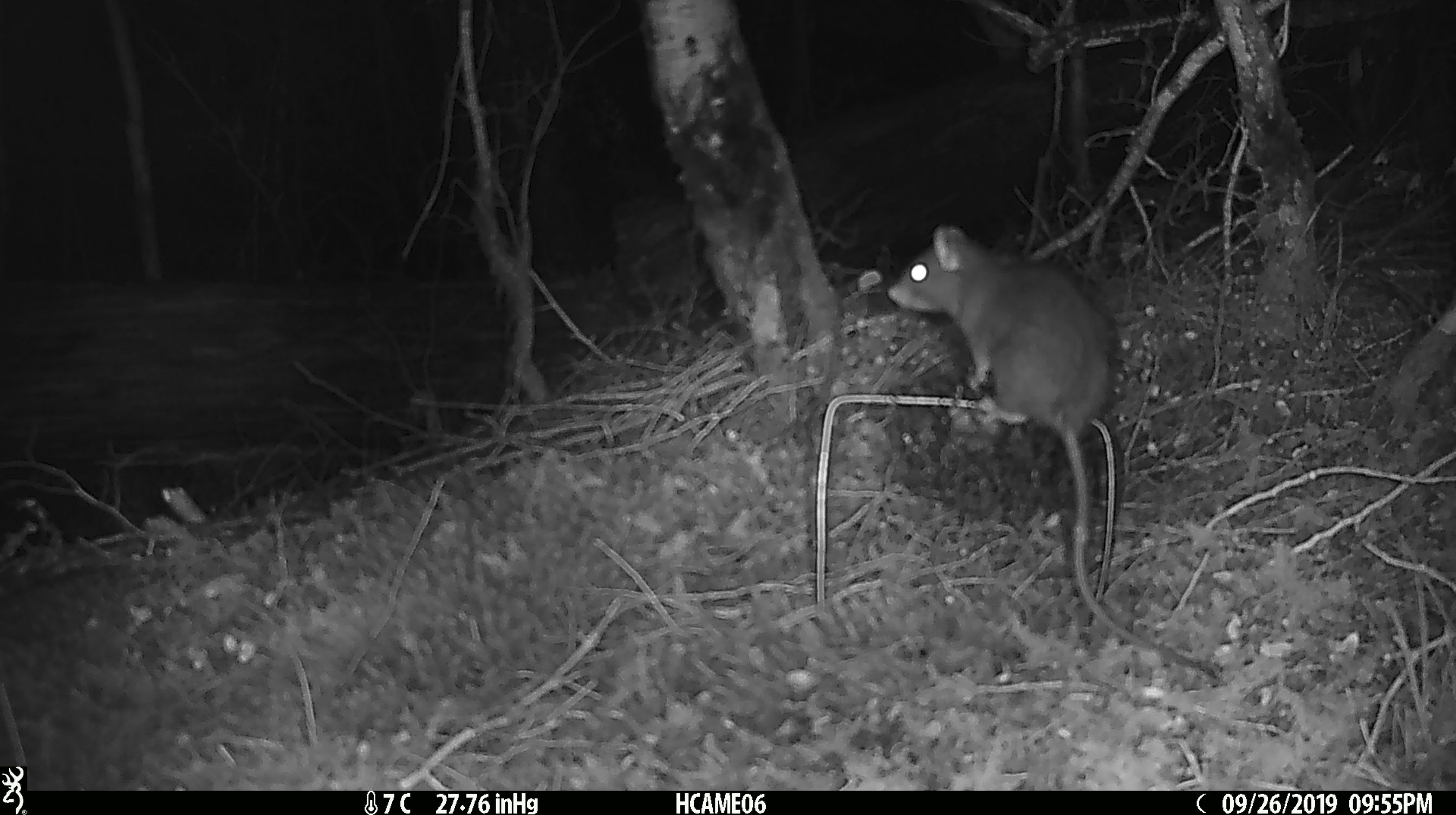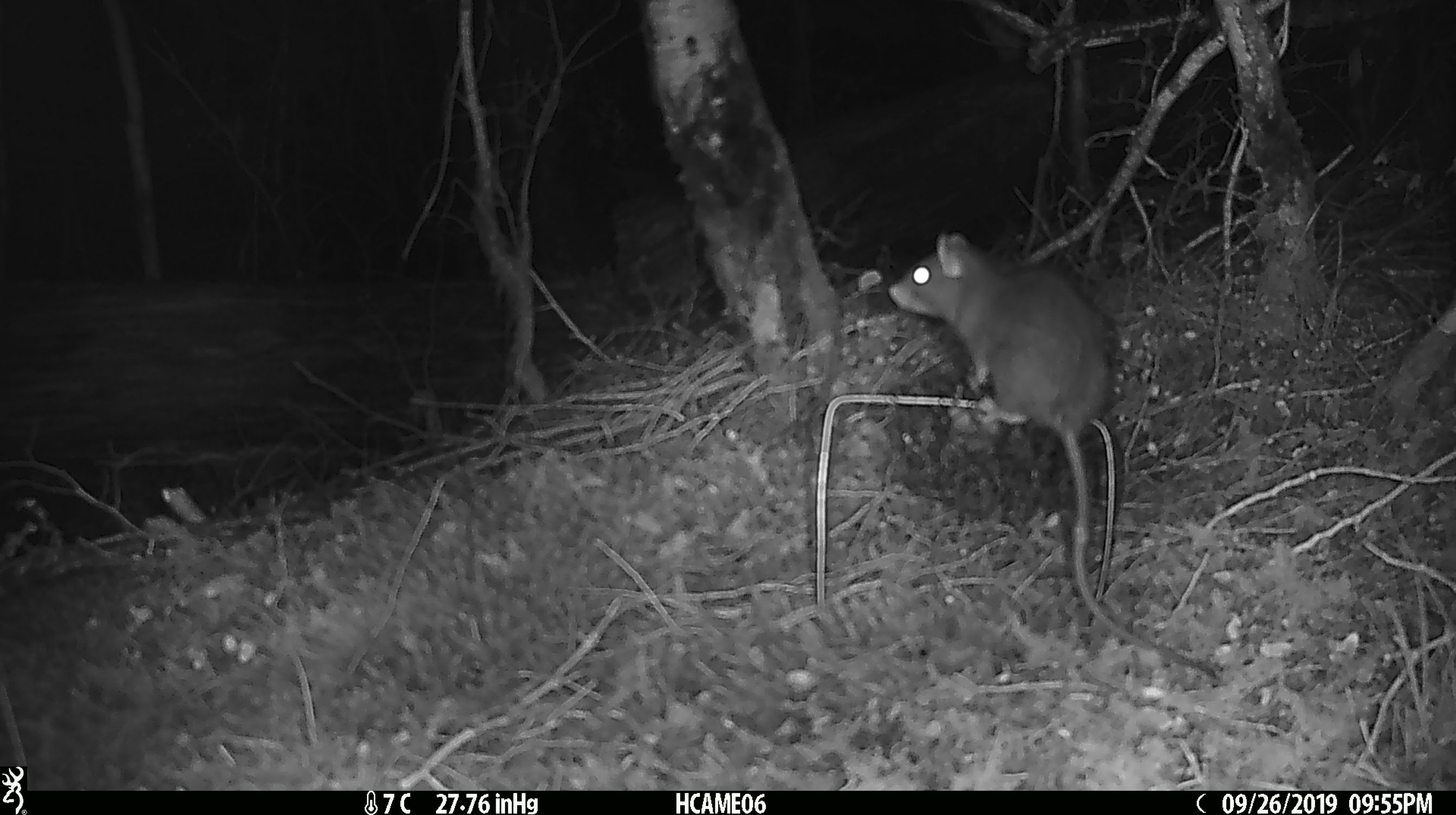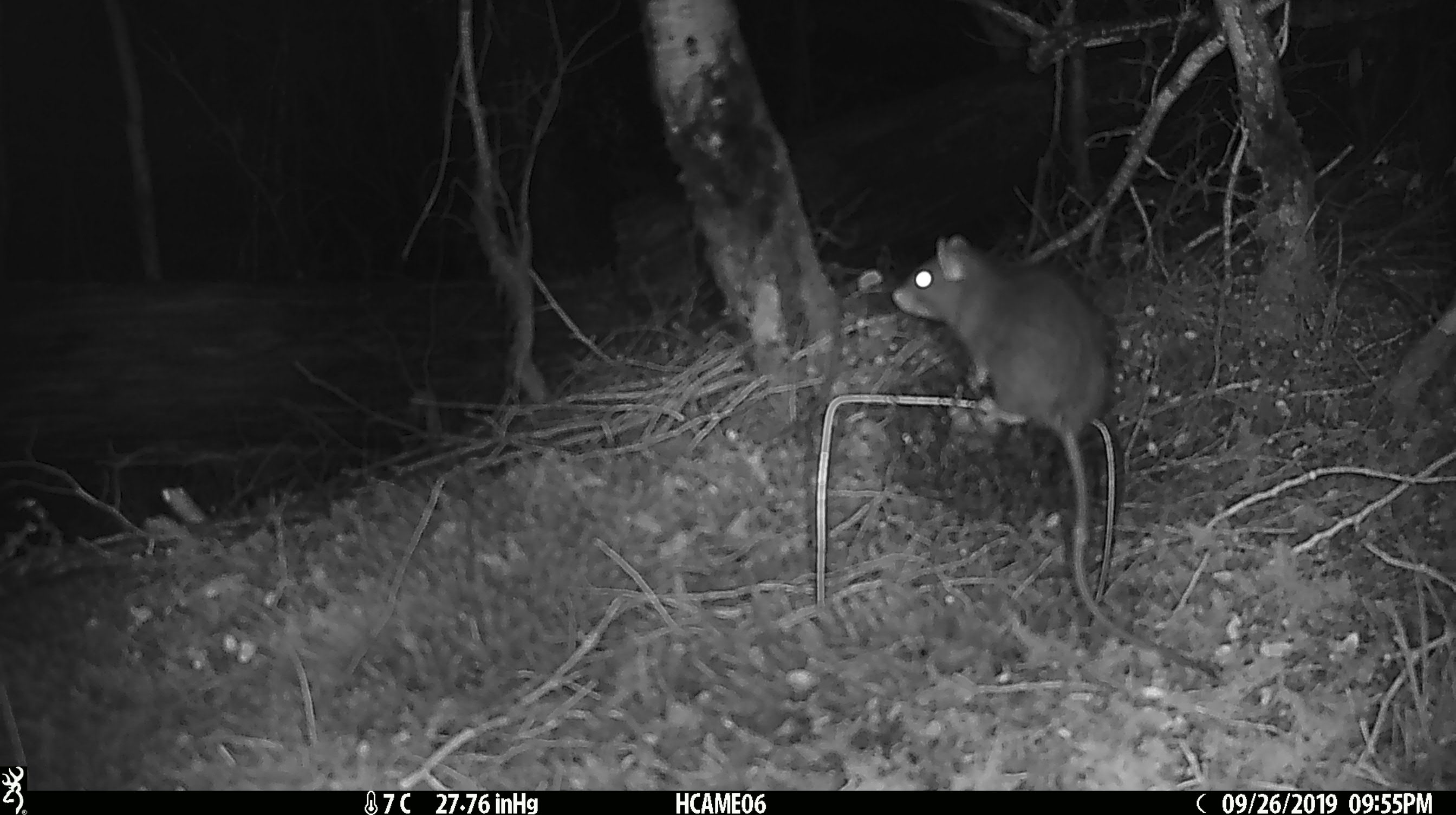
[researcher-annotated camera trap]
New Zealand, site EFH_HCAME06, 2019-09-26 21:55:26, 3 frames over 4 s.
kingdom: Animalia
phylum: Chordata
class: Mammalia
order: Rodentia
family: Muridae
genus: Rattus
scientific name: Rattus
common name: rat